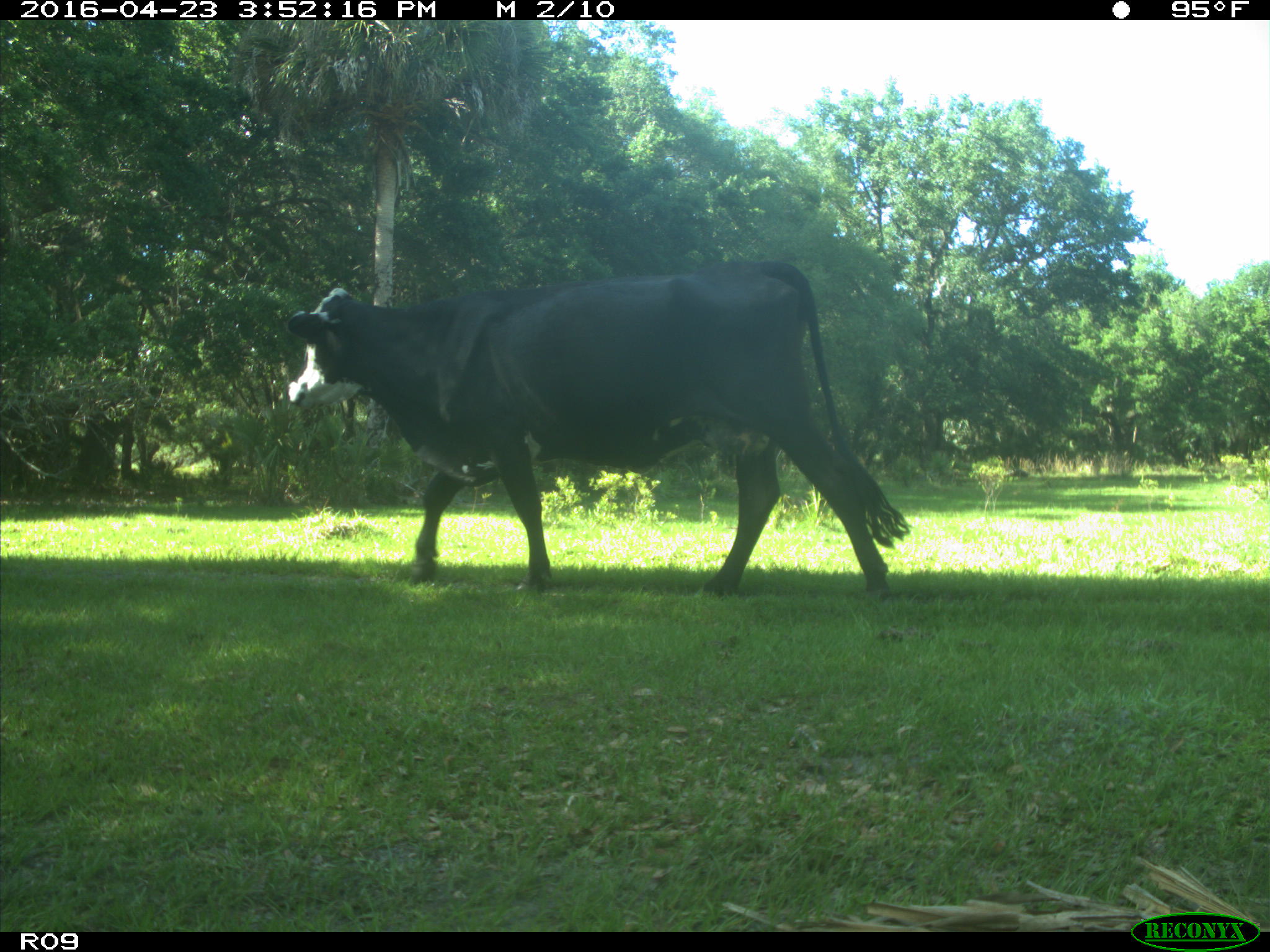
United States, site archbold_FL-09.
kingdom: Animalia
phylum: Chordata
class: Mammalia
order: Artiodactyla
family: Bovidae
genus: Bos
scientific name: Bos taurus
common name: domestic cow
Bos taurus (domestic cow).